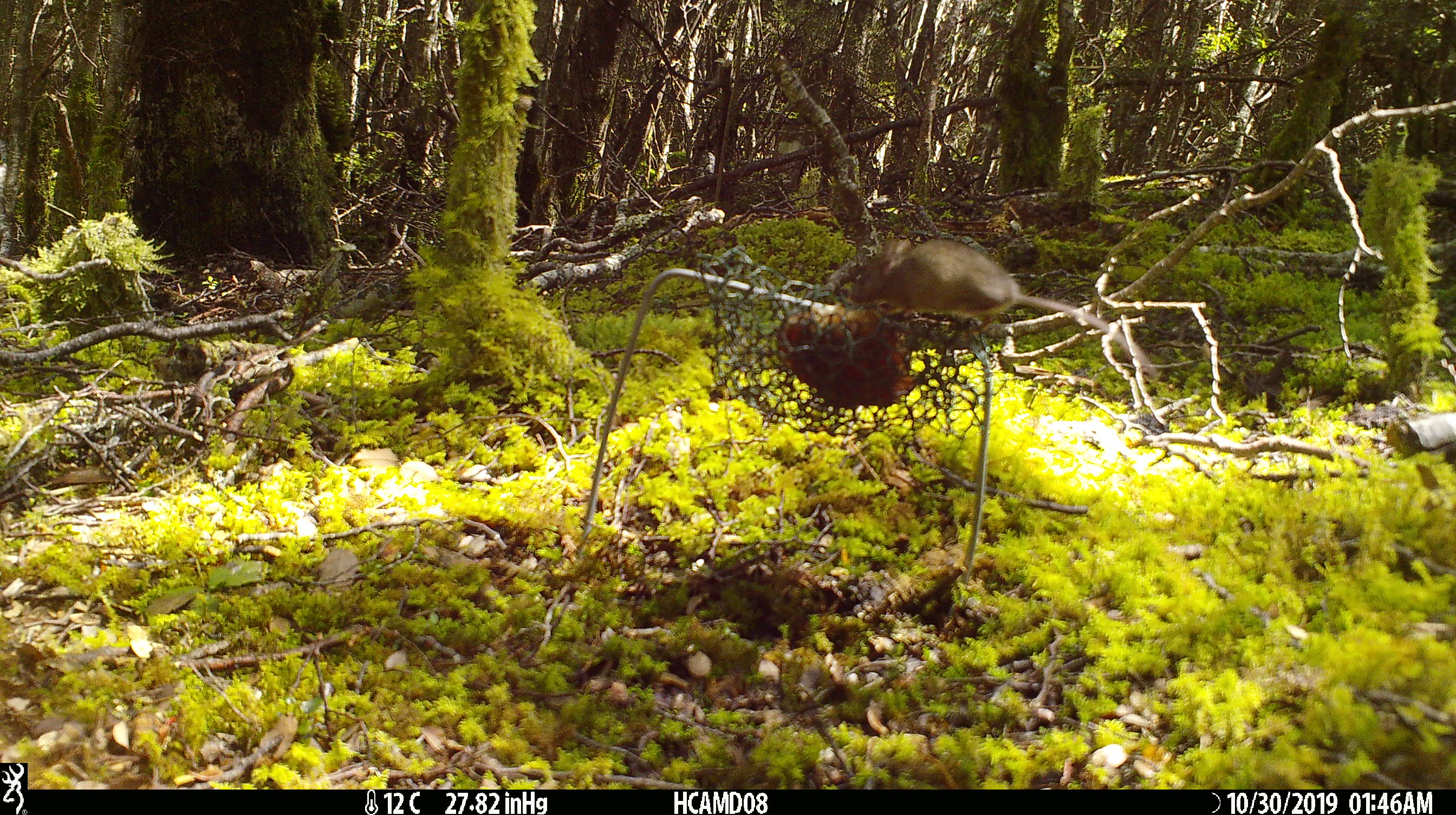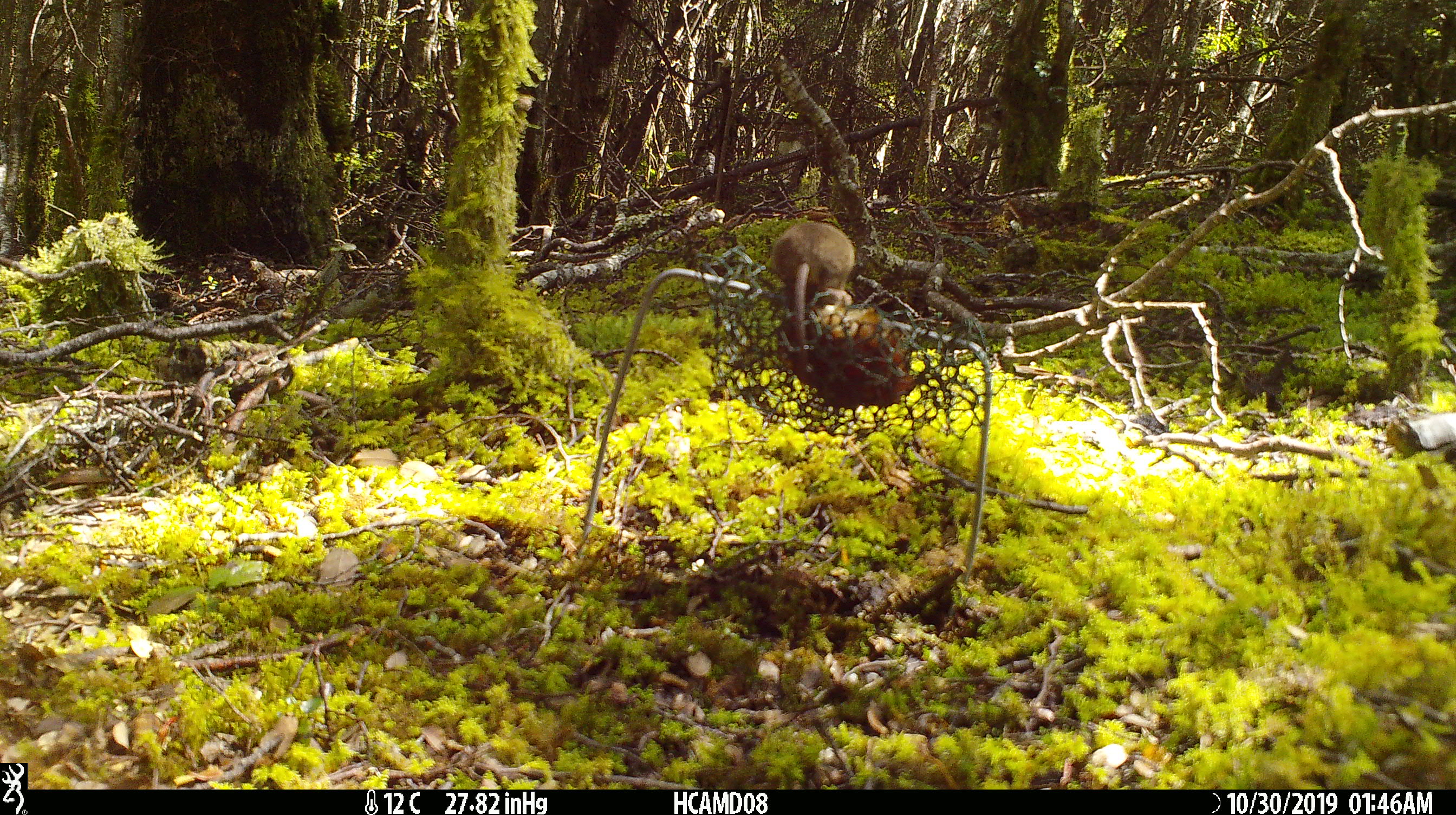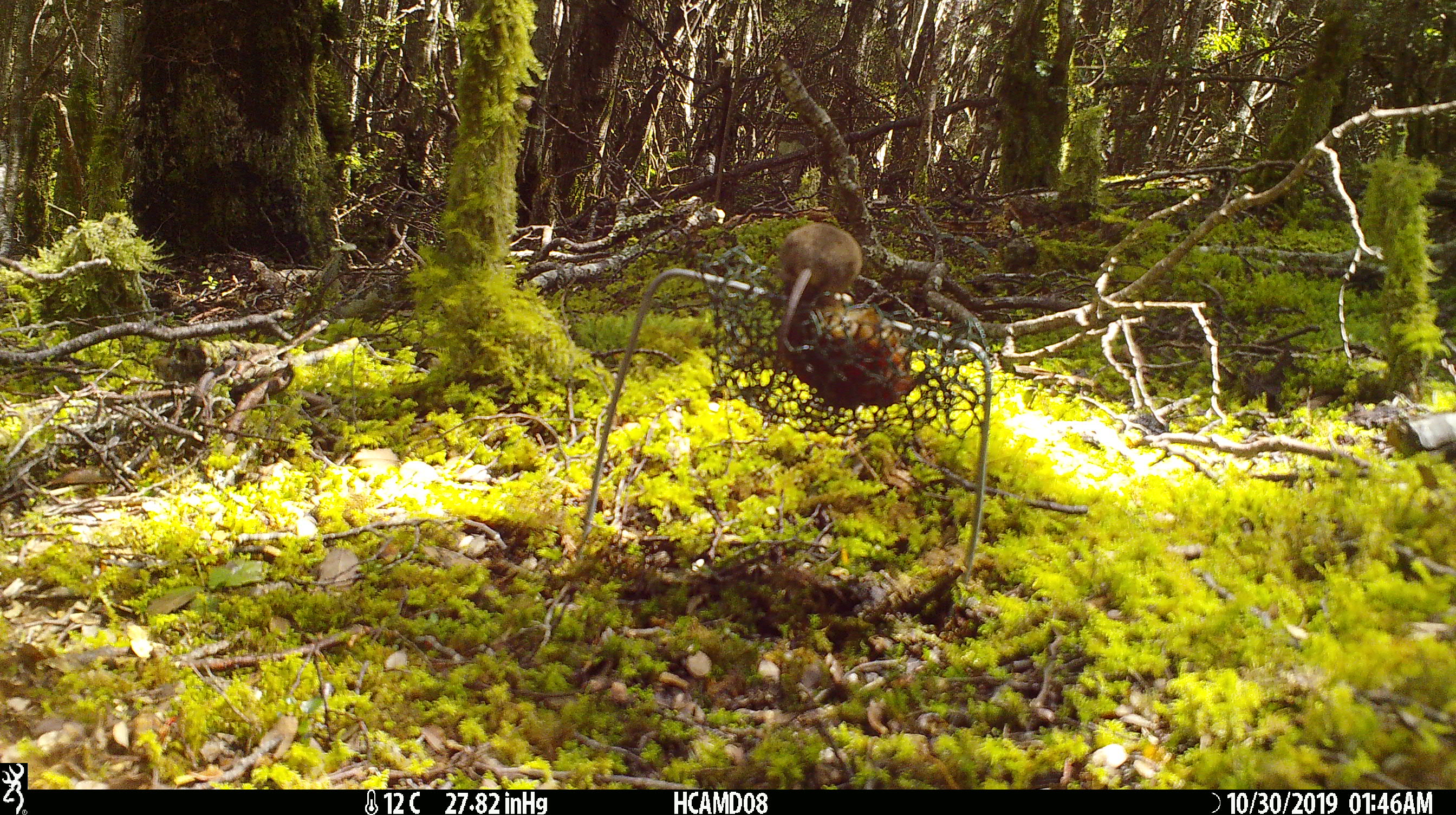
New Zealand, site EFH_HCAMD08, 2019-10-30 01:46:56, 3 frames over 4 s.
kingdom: Animalia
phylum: Chordata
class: Mammalia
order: Rodentia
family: Muridae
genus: Mus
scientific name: Mus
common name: mouse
Mouse (Mus).